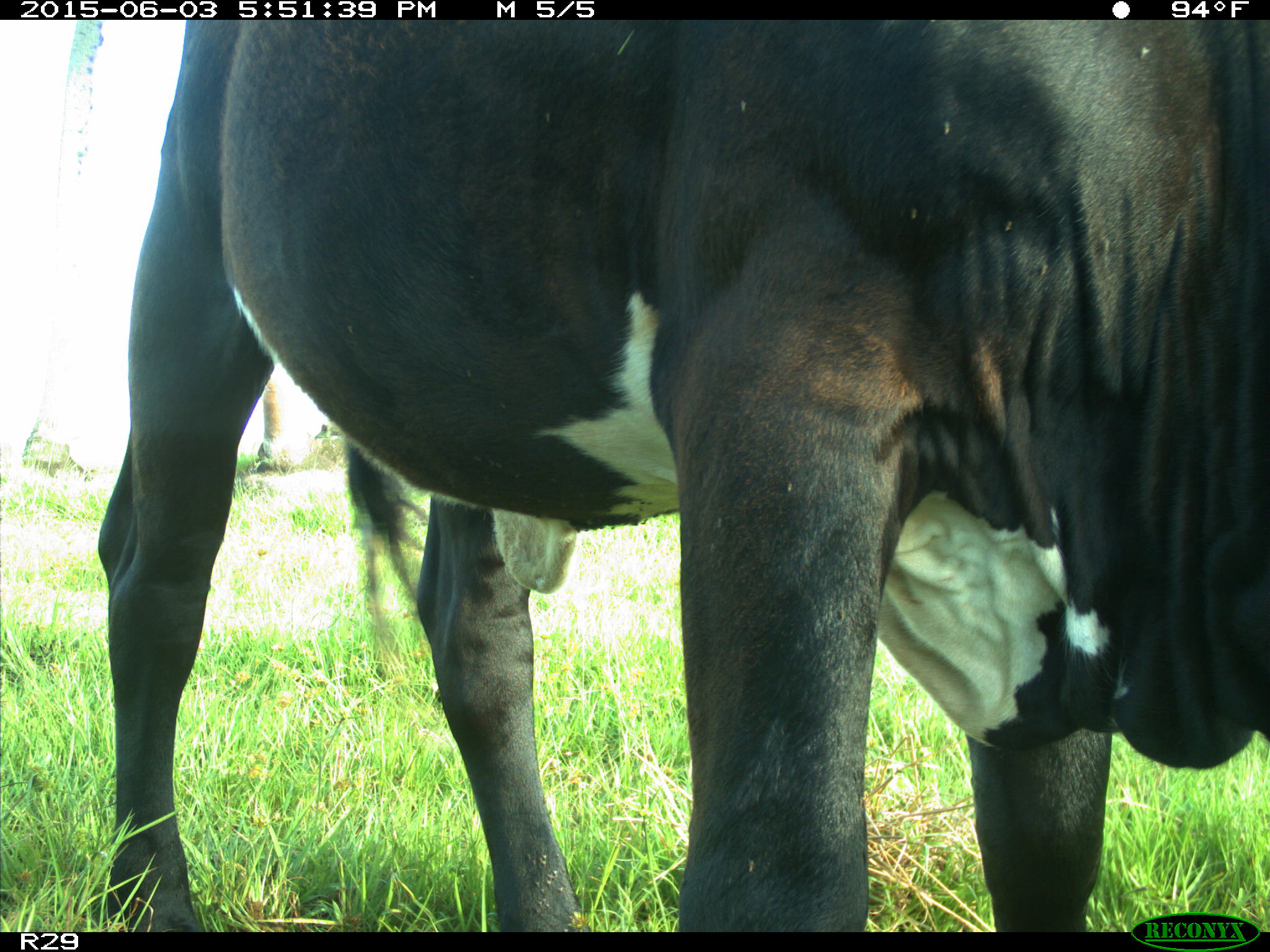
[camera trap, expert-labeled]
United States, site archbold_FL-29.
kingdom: Animalia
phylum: Chordata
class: Mammalia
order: Artiodactyla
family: Bovidae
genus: Bos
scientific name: Bos taurus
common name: domestic cow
Bos taurus (domestic cow).